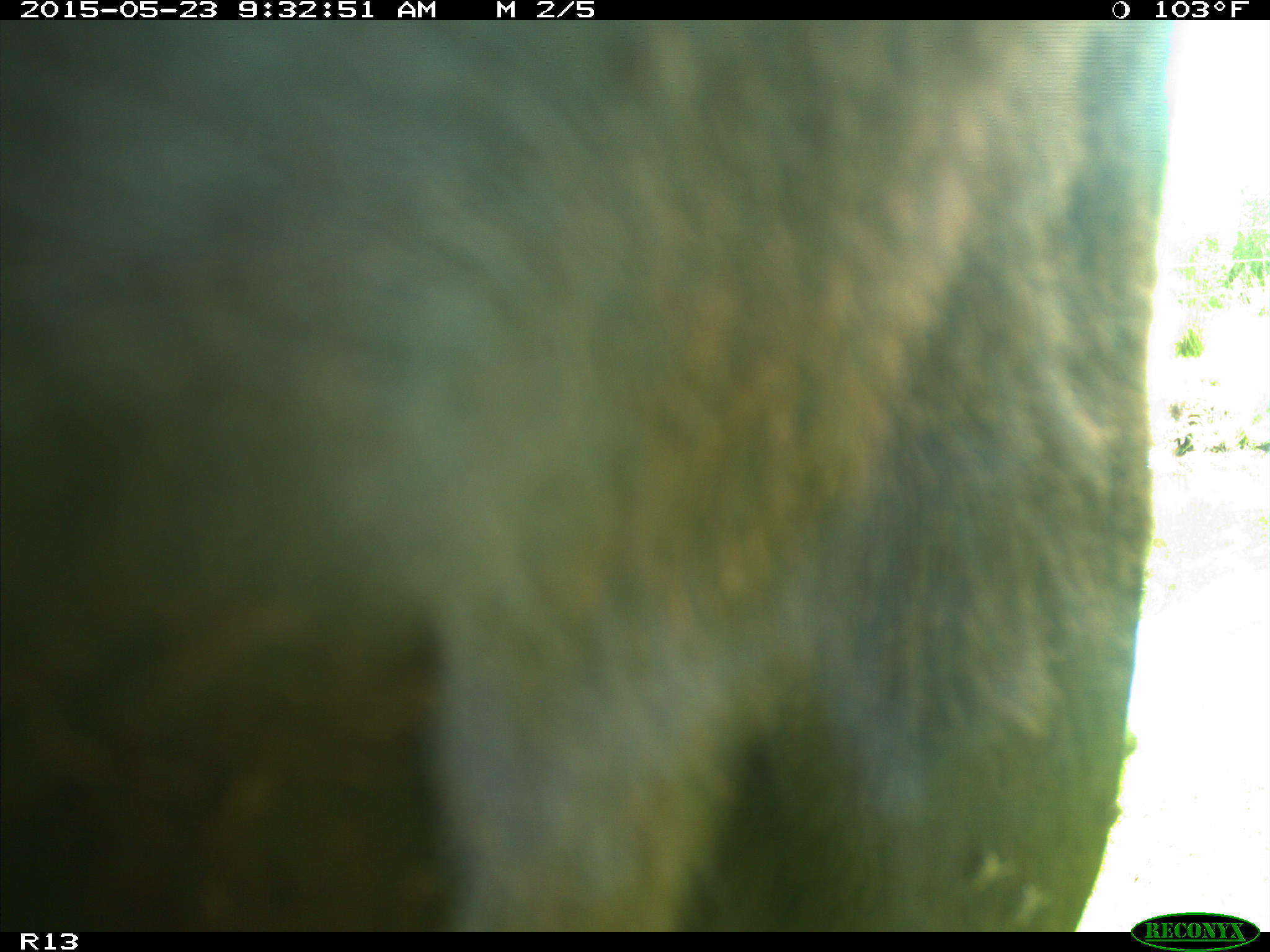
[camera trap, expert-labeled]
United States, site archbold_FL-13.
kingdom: Animalia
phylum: Chordata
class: Mammalia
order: Artiodactyla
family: Bovidae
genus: Bos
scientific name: Bos taurus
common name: domestic cow